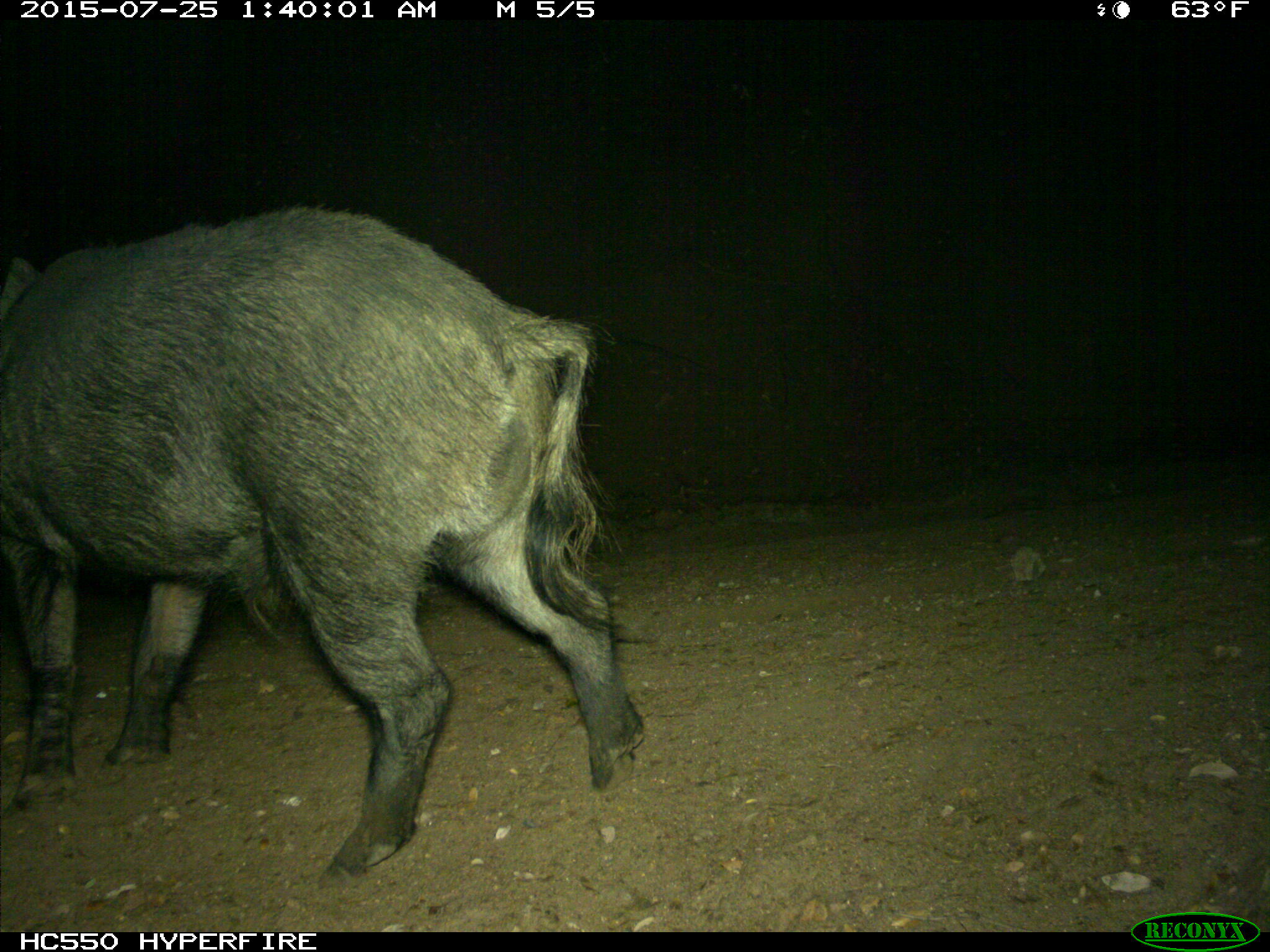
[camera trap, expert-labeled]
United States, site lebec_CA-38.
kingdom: Animalia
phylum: Chordata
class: Mammalia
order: Artiodactyla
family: Suidae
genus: Sus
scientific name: Sus scrofa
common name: wild boar